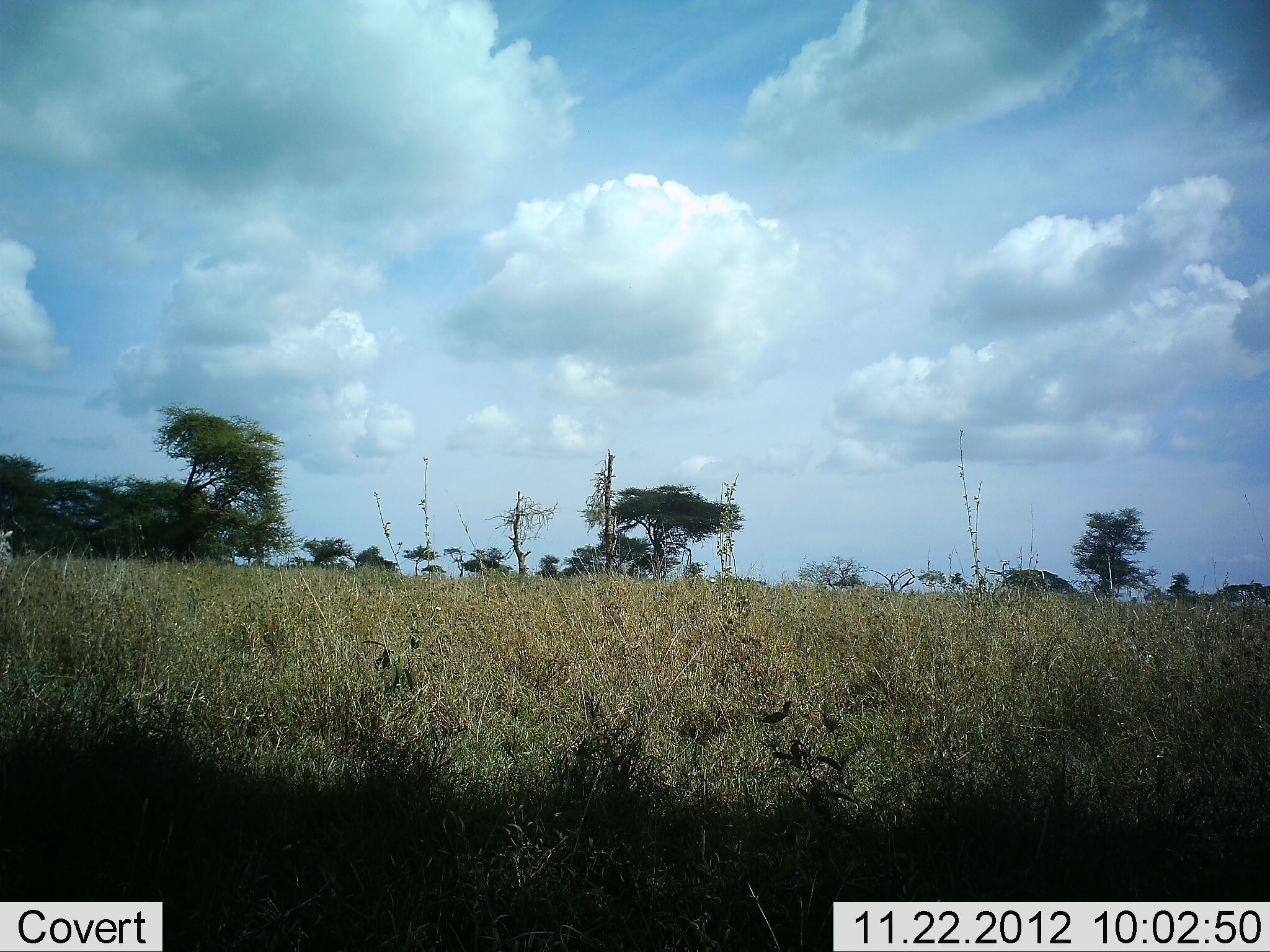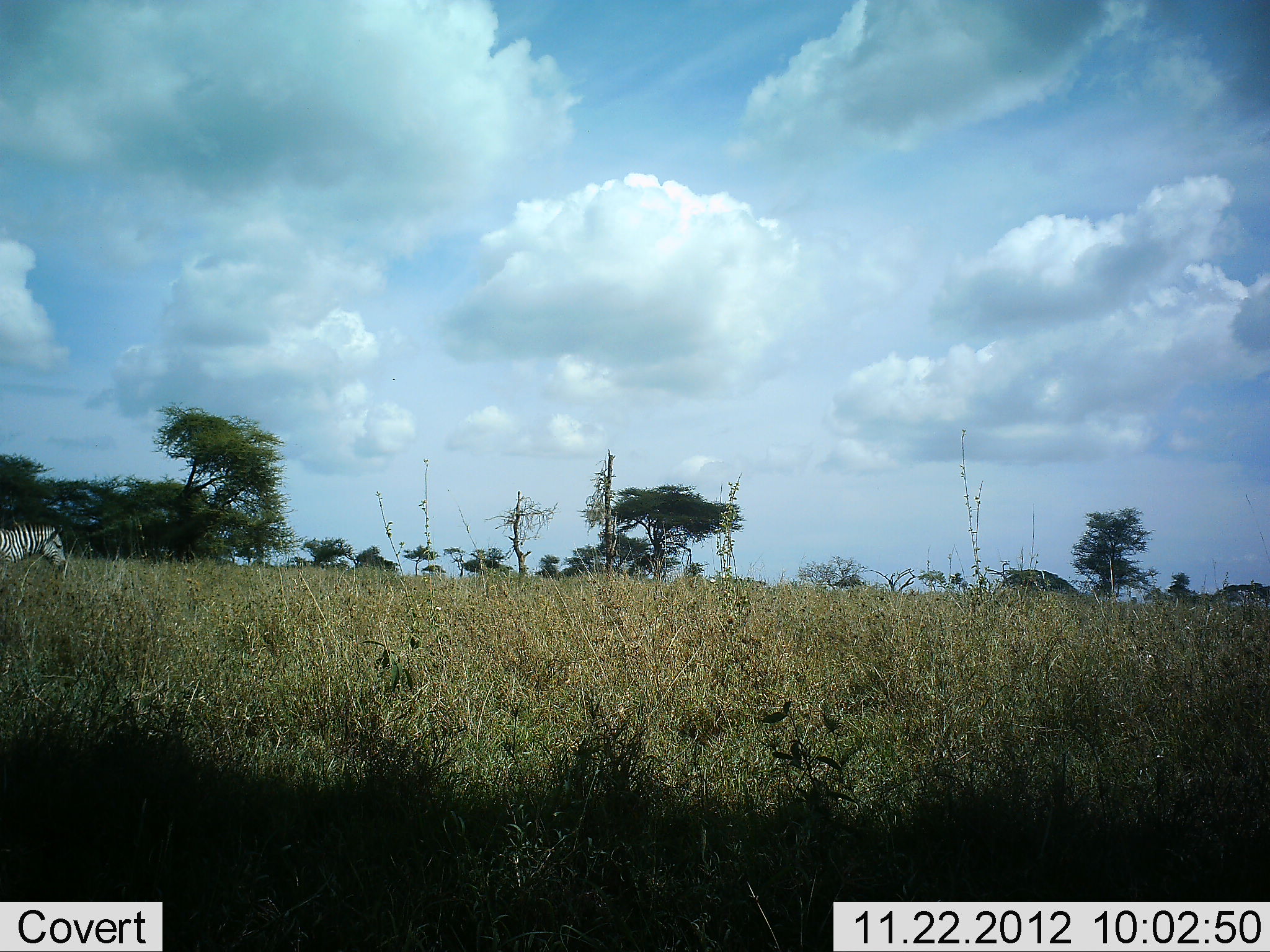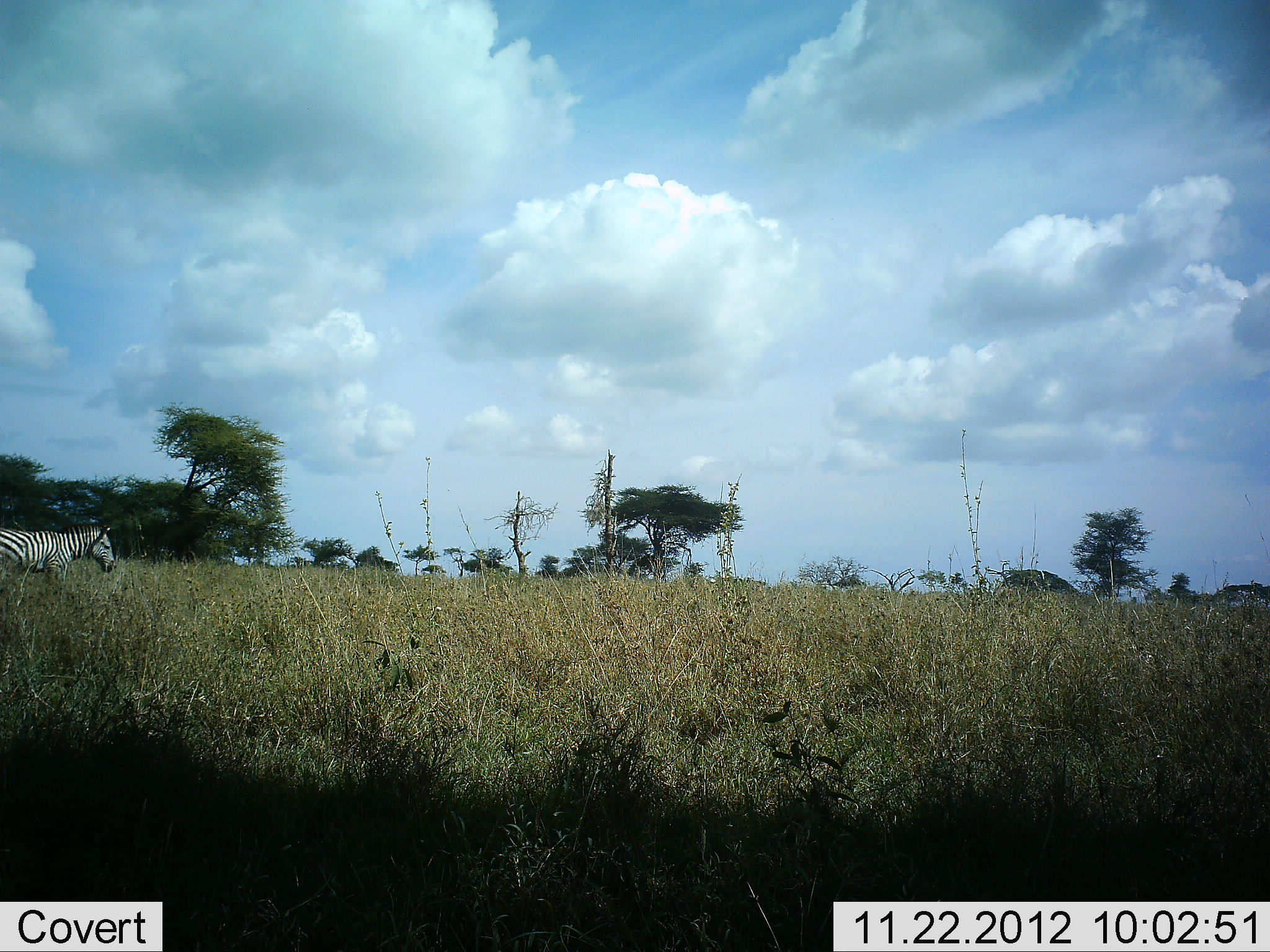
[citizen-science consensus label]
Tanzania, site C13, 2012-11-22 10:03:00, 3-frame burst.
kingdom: Animalia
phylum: Chordata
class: Mammalia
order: Perissodactyla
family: Equidae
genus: Equus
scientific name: Equus quagga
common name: plains zebra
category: zebra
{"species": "zebra (plains zebra) (Equus quagga)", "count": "1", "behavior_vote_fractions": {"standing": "0%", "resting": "0%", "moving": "100%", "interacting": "0%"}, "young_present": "0%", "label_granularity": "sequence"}